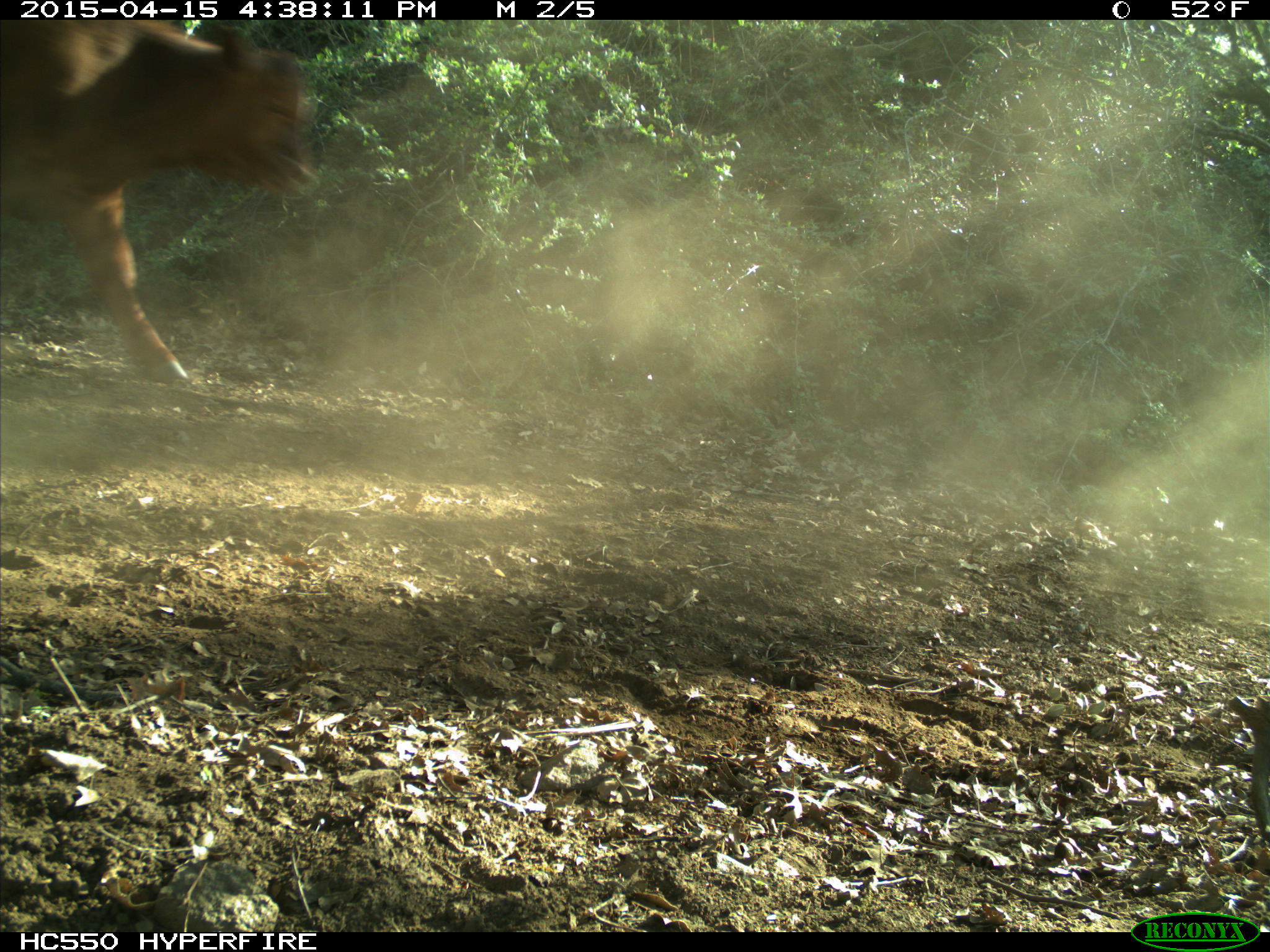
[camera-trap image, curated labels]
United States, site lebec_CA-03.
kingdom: Animalia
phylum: Chordata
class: Mammalia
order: Artiodactyla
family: Bovidae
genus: Bos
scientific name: Bos taurus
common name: domestic cow